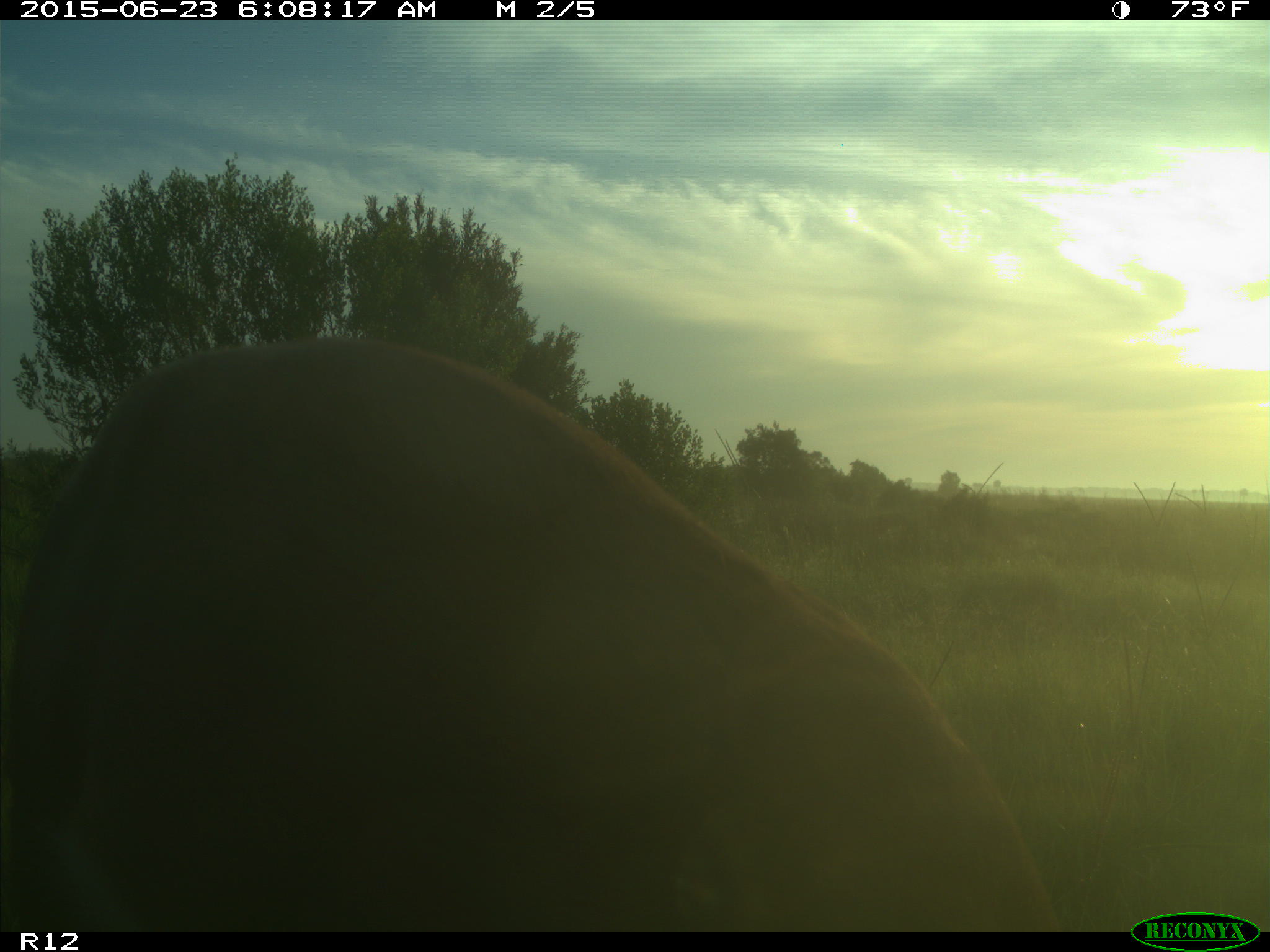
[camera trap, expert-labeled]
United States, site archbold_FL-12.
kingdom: Animalia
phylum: Chordata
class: Mammalia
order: Artiodactyla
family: Cervidae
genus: Odocoileus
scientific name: Odocoileus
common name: deer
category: unidentified deer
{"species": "unidentified deer (deer) (Odocoileus)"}